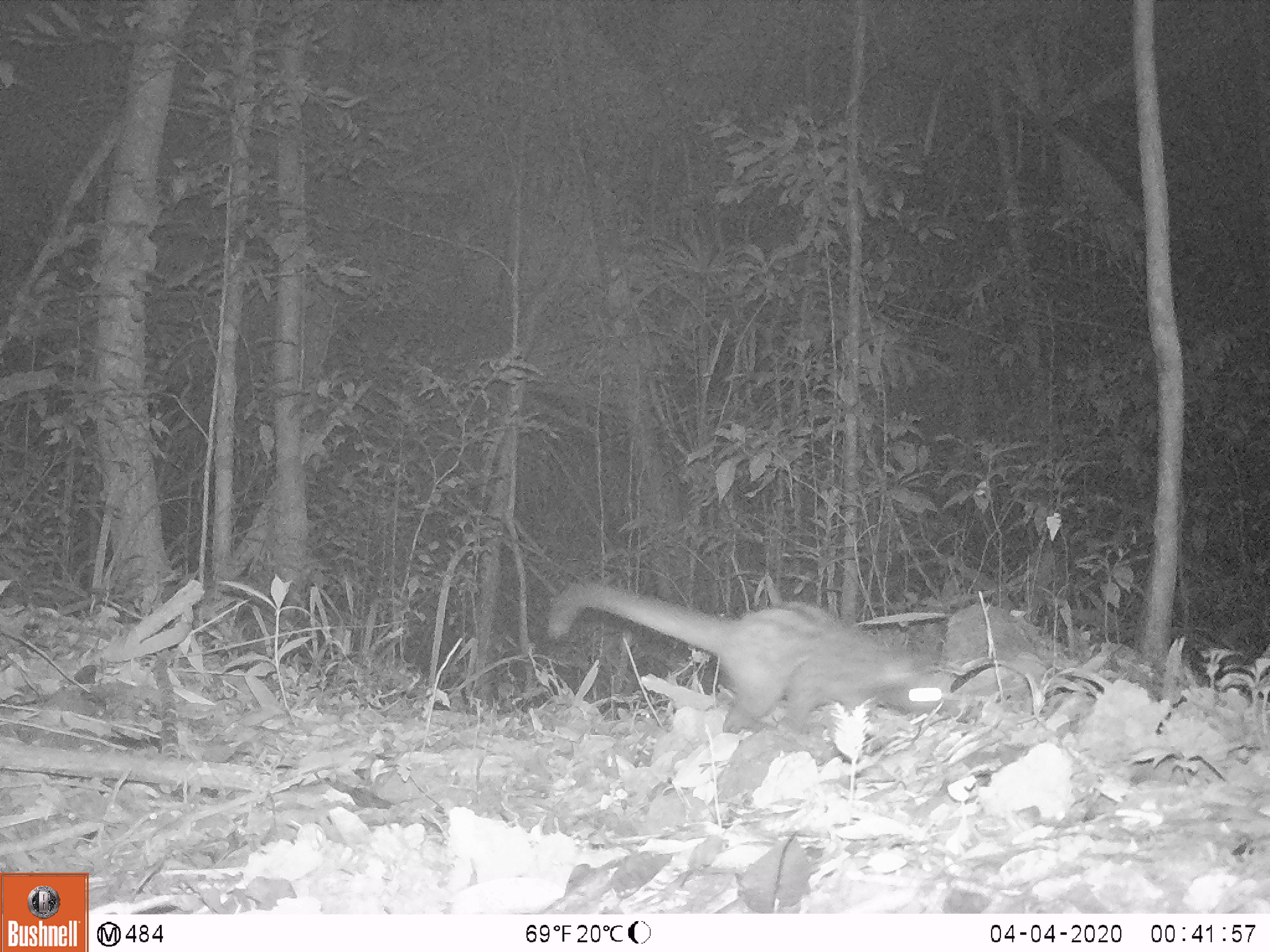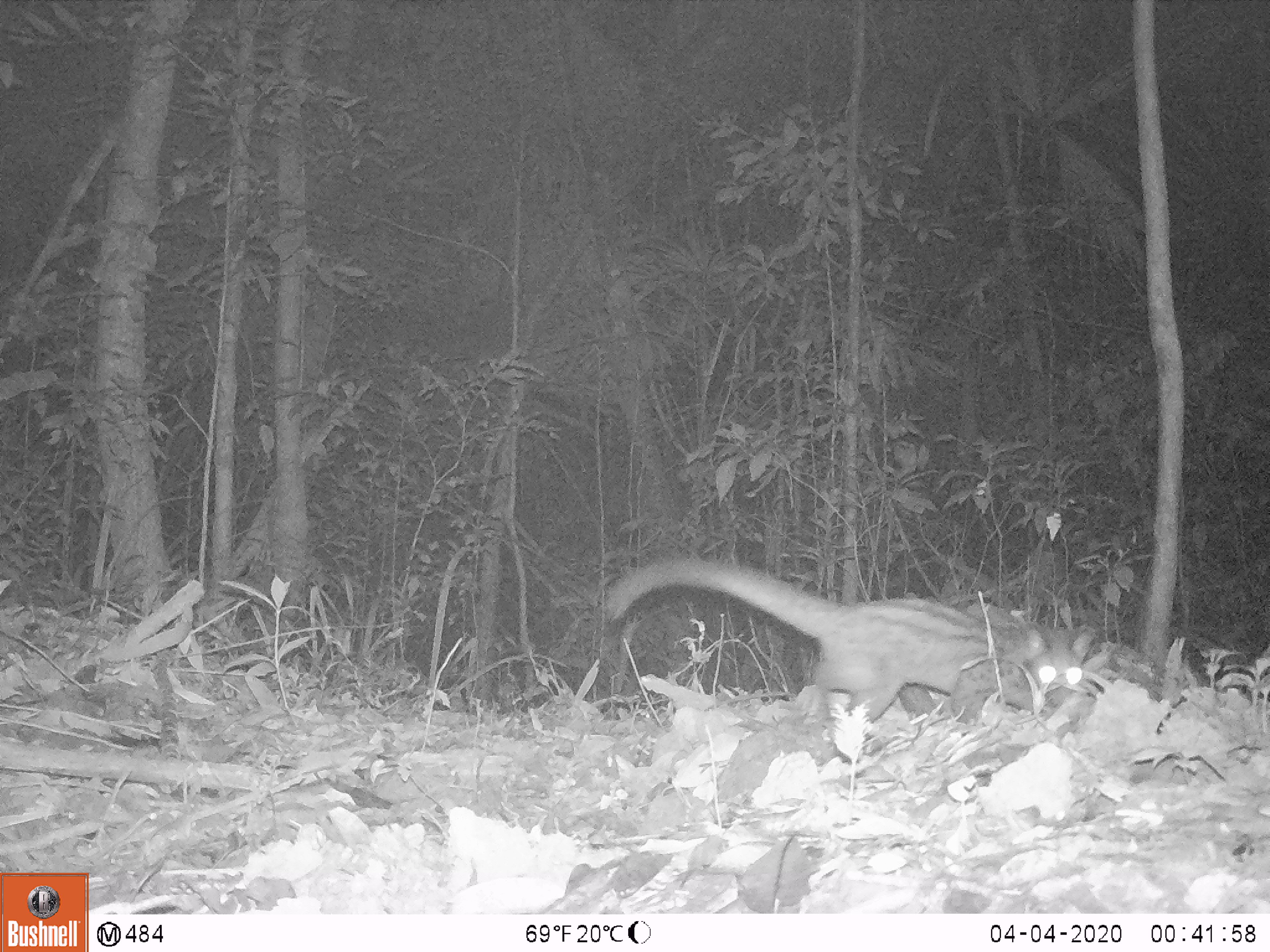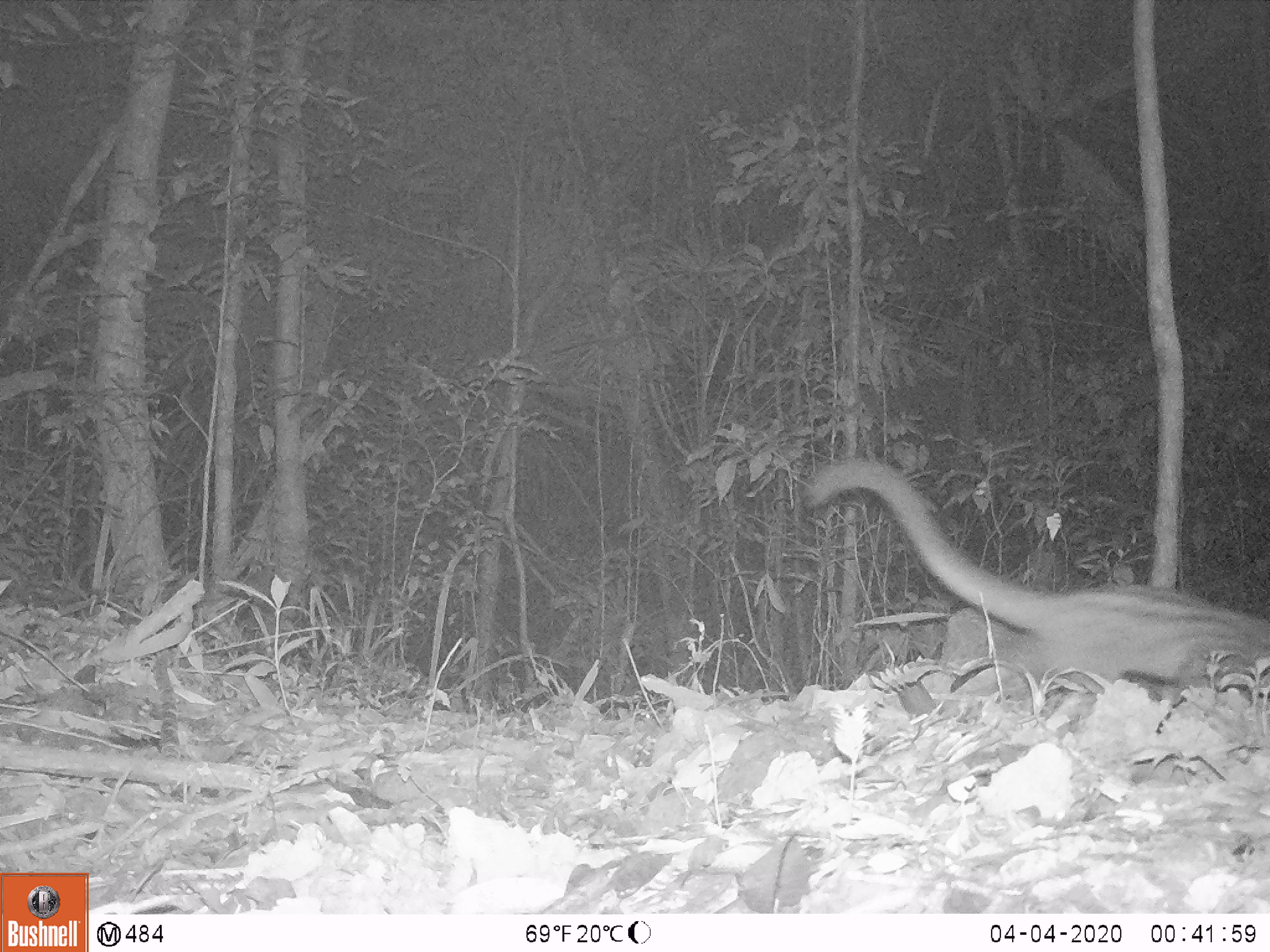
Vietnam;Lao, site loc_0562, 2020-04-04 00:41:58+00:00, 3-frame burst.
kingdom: Animalia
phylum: Chordata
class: Mammalia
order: Carnivora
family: Viverridae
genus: Paradoxurus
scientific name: Paradoxurus hermaphroditus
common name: common palm civet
Common palm civet (Paradoxurus hermaphroditus). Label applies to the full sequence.